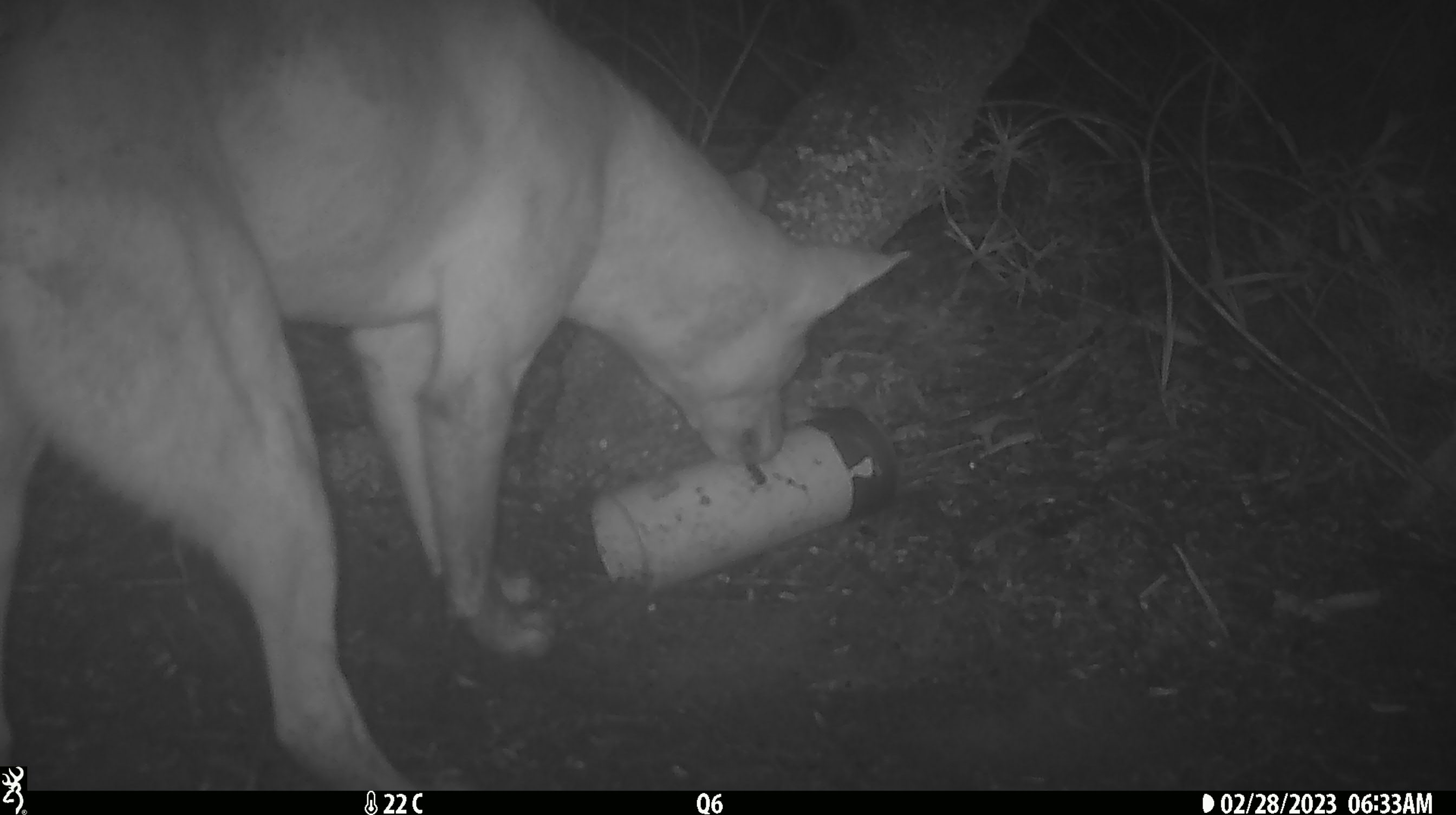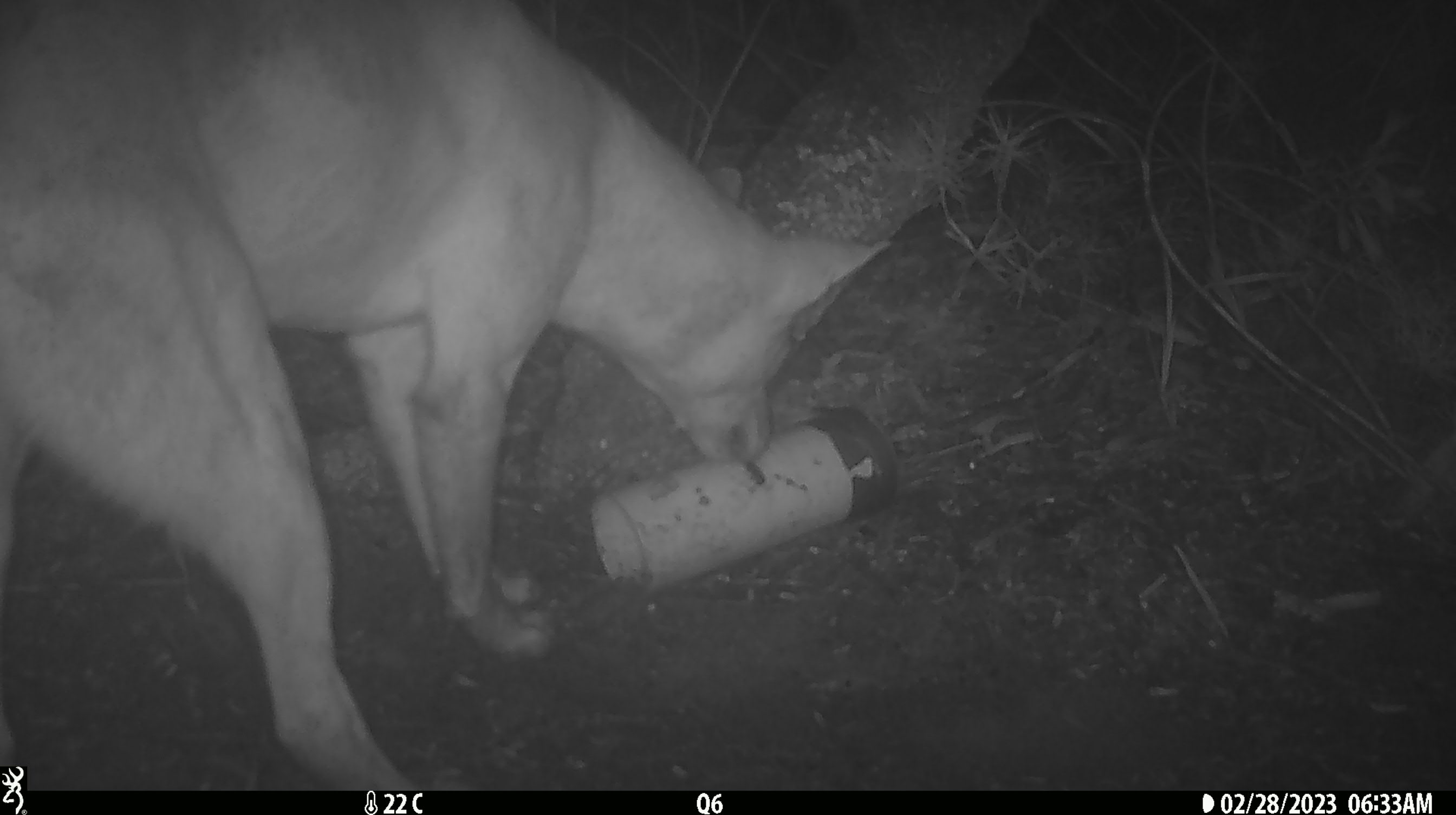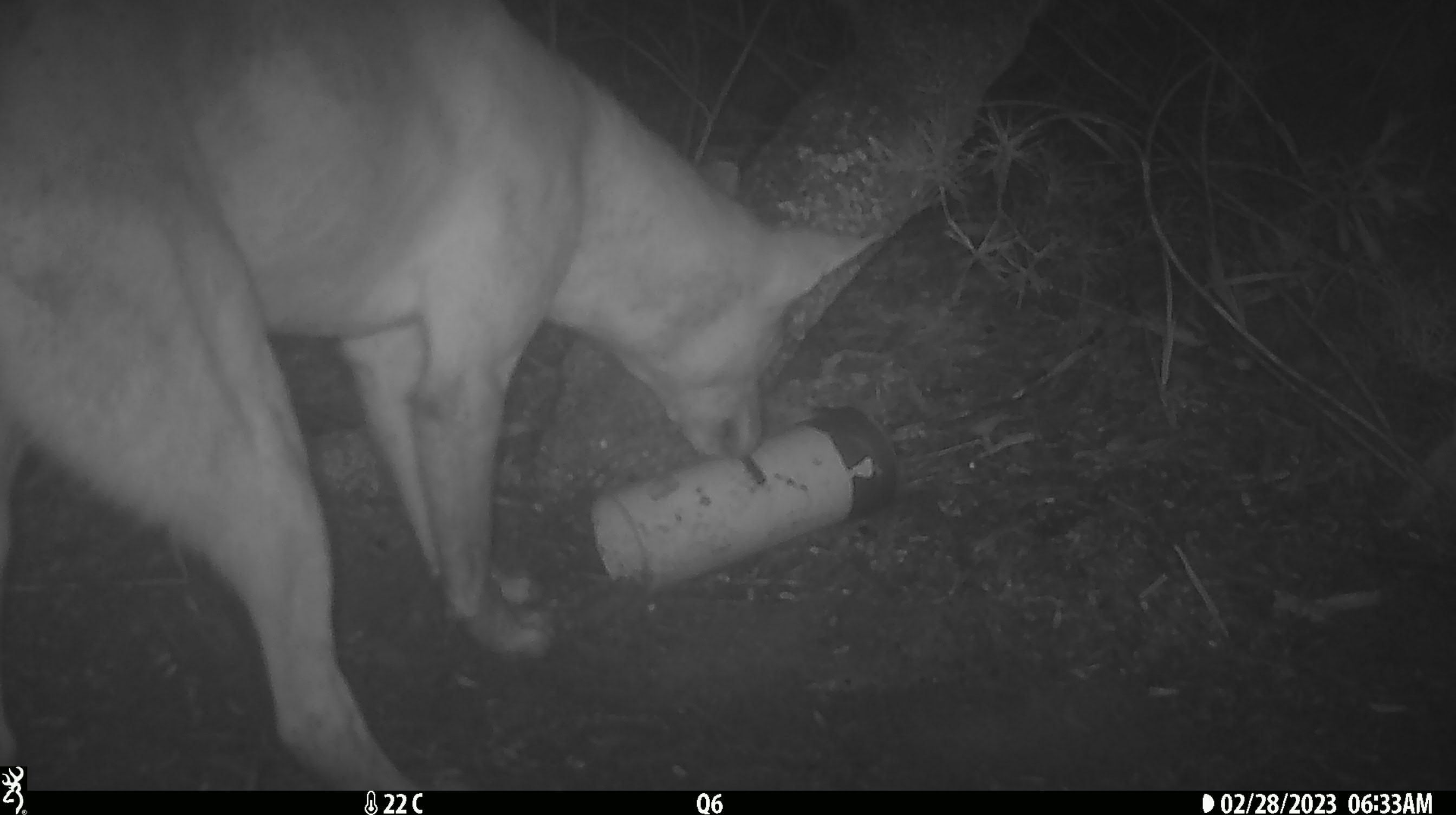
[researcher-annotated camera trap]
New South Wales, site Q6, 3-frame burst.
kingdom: Animalia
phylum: Chordata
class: Mammalia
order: Carnivora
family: Canidae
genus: Canis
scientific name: Canis familiaris dingo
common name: dingo